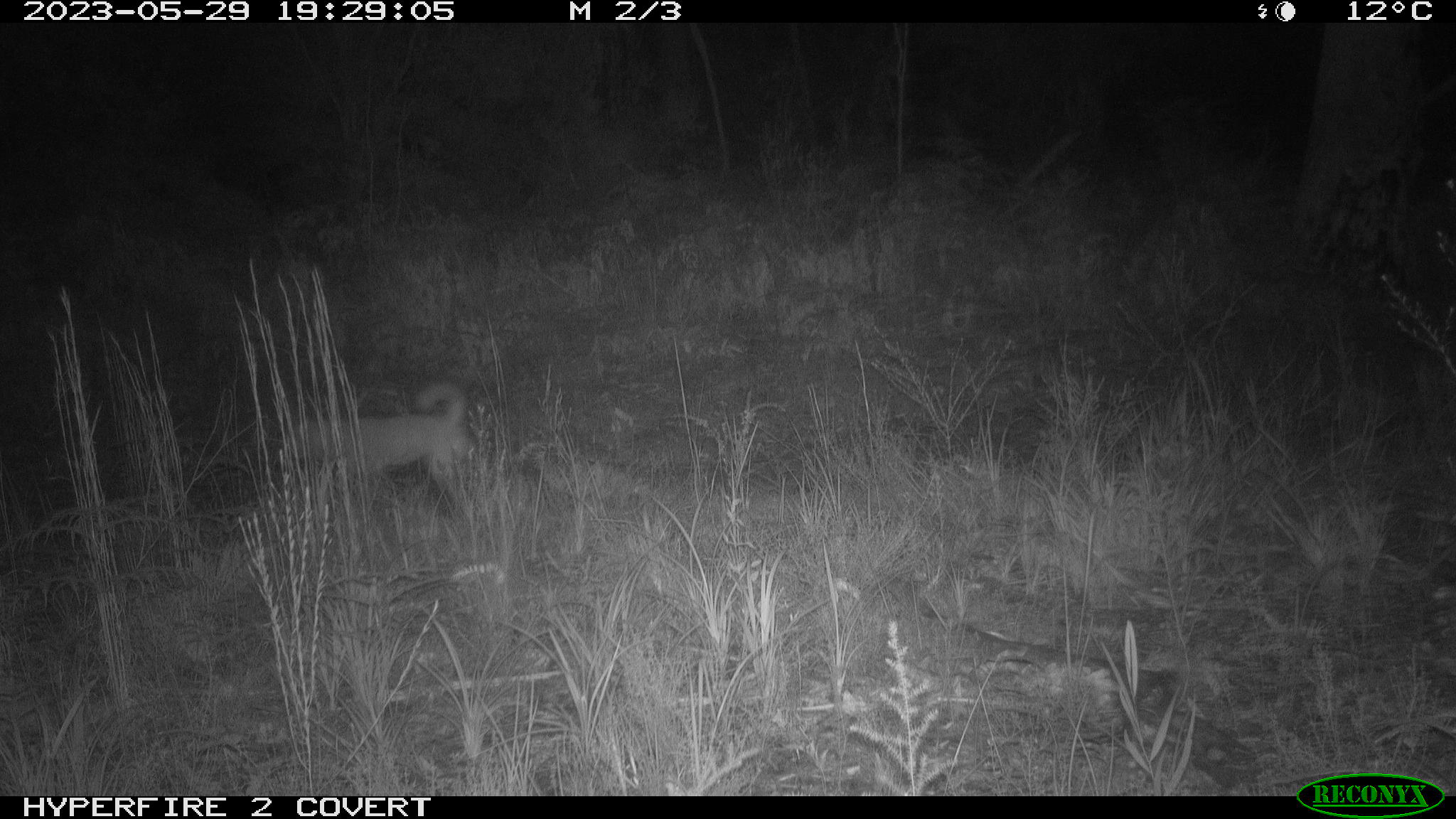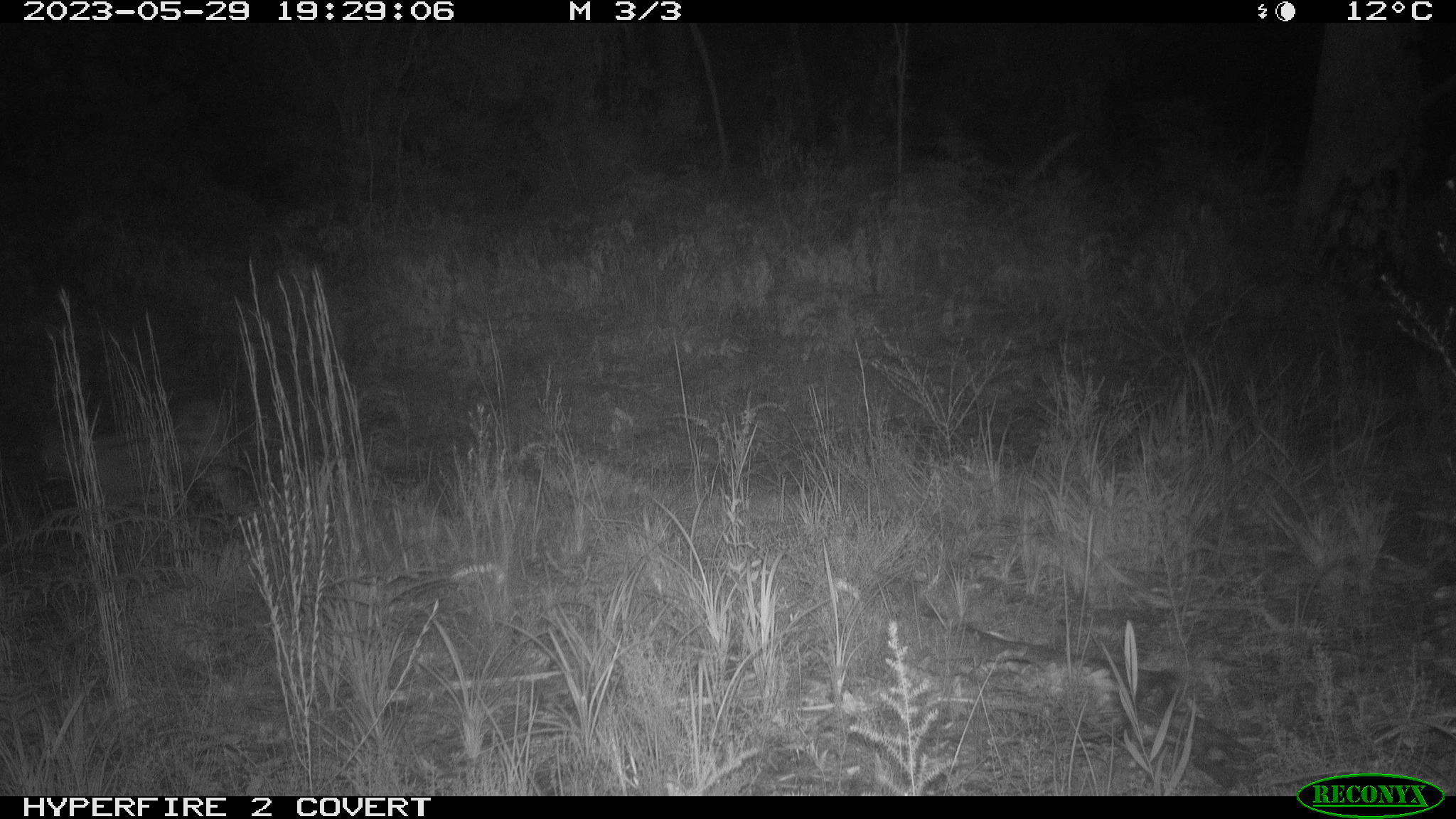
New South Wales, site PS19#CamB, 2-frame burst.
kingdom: Animalia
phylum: Chordata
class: Mammalia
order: Carnivora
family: Canidae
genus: Canis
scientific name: Canis familiaris dingo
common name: dingo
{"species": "dingo (Canis familiaris dingo)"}